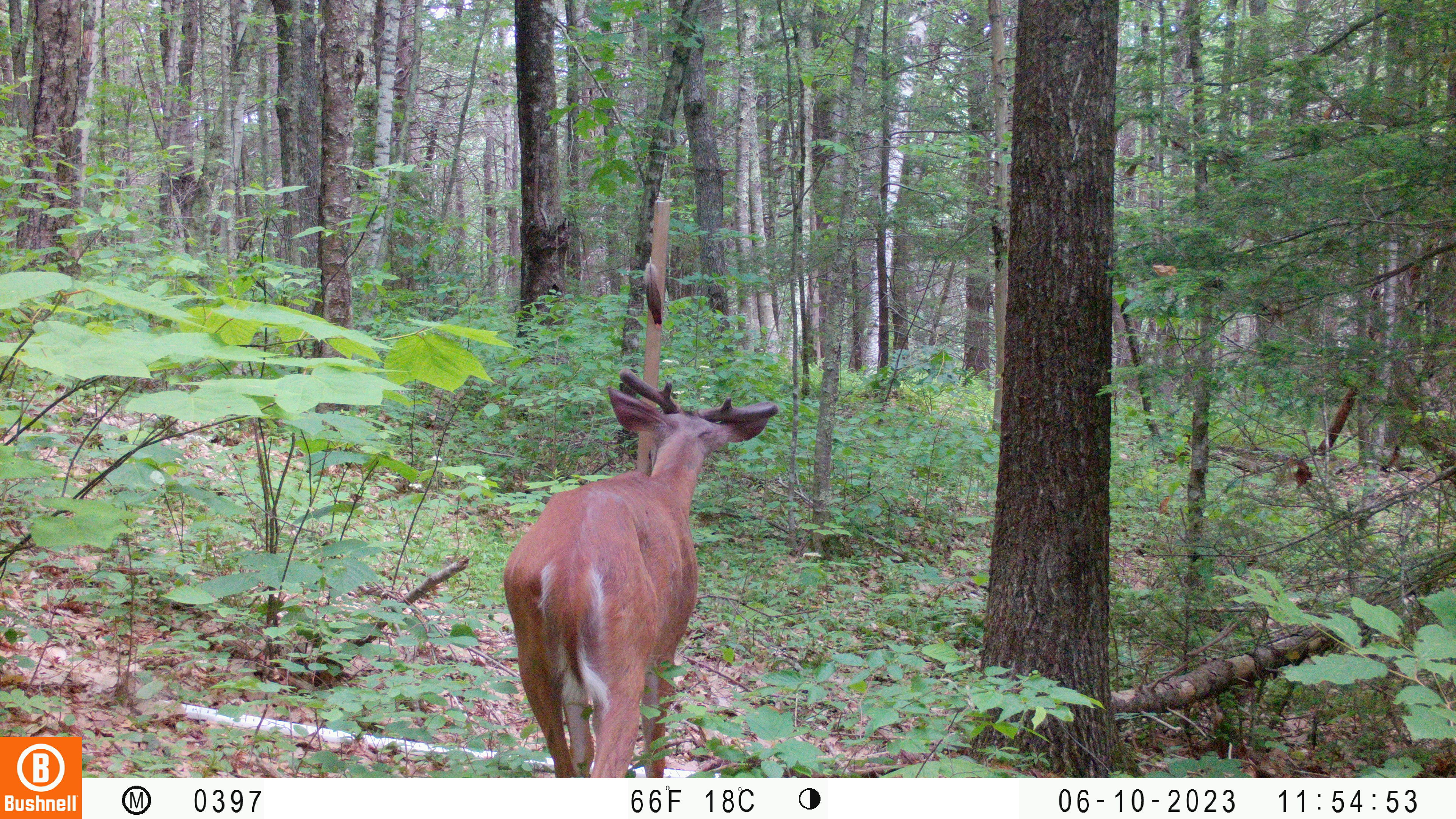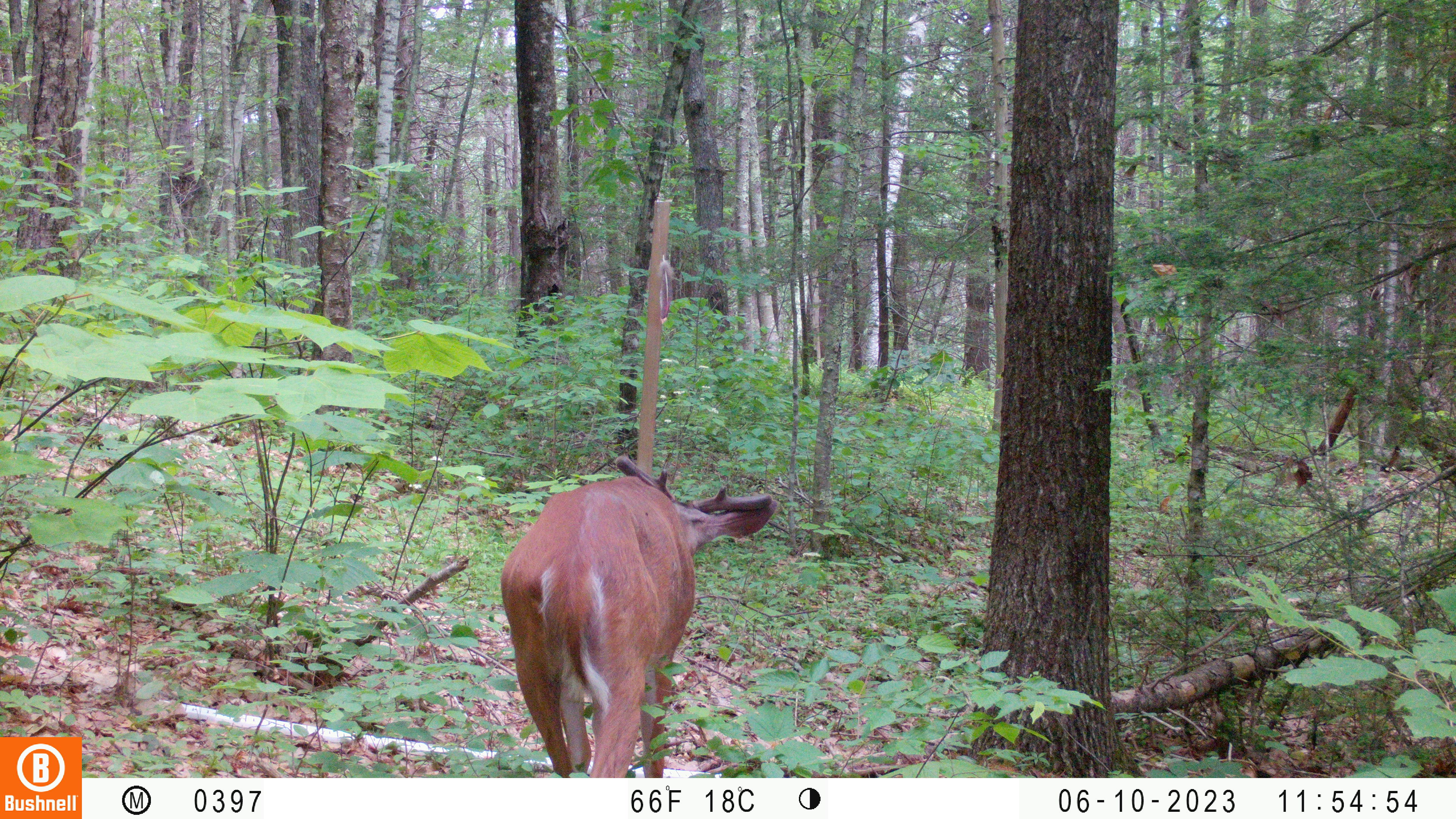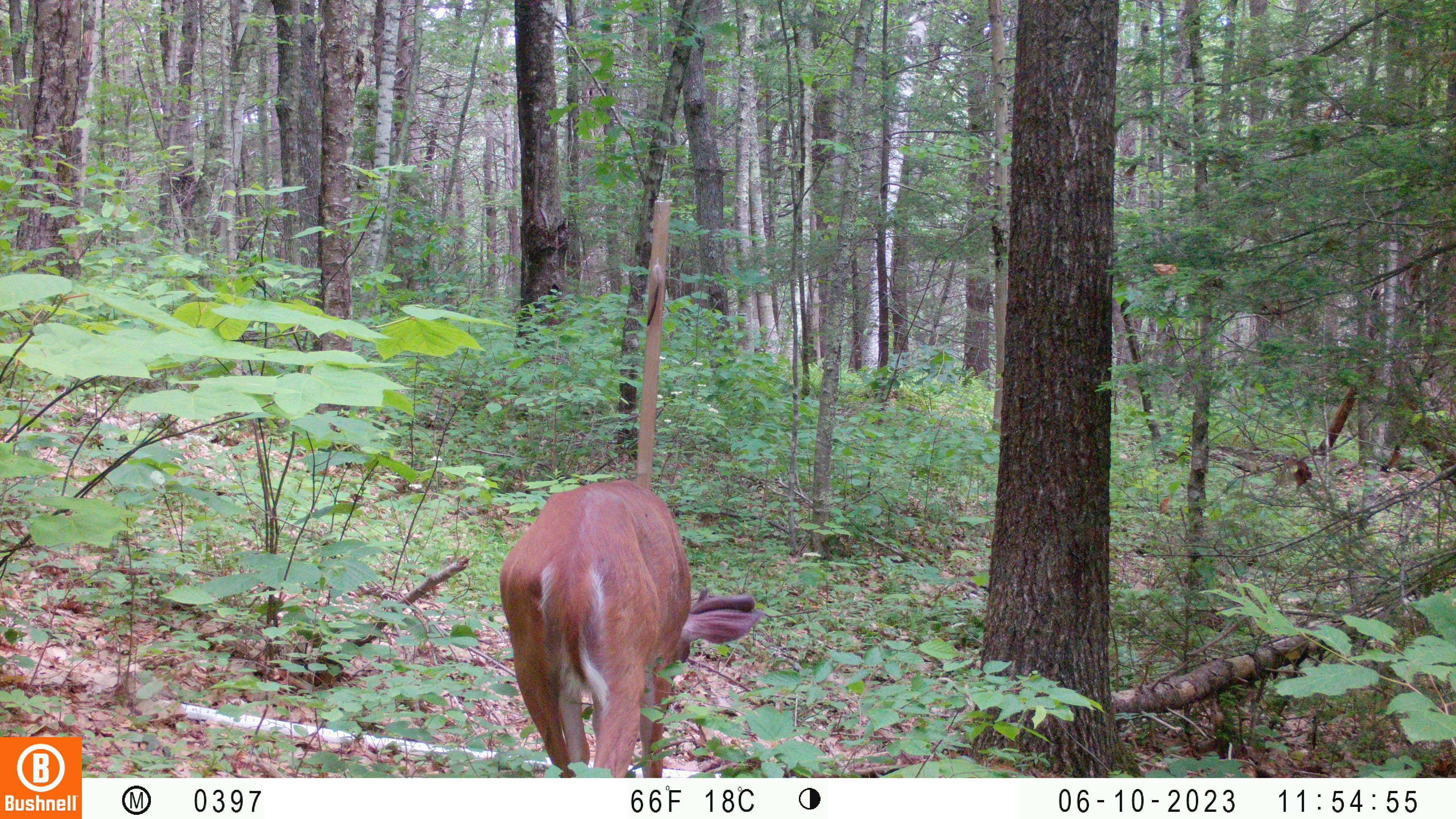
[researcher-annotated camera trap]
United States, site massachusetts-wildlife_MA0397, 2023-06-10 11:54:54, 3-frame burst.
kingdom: Animalia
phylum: Chordata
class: Mammalia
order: Artiodactyla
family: Cervidae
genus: Odocoileus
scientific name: Odocoileus virginianus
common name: white-tailed deer